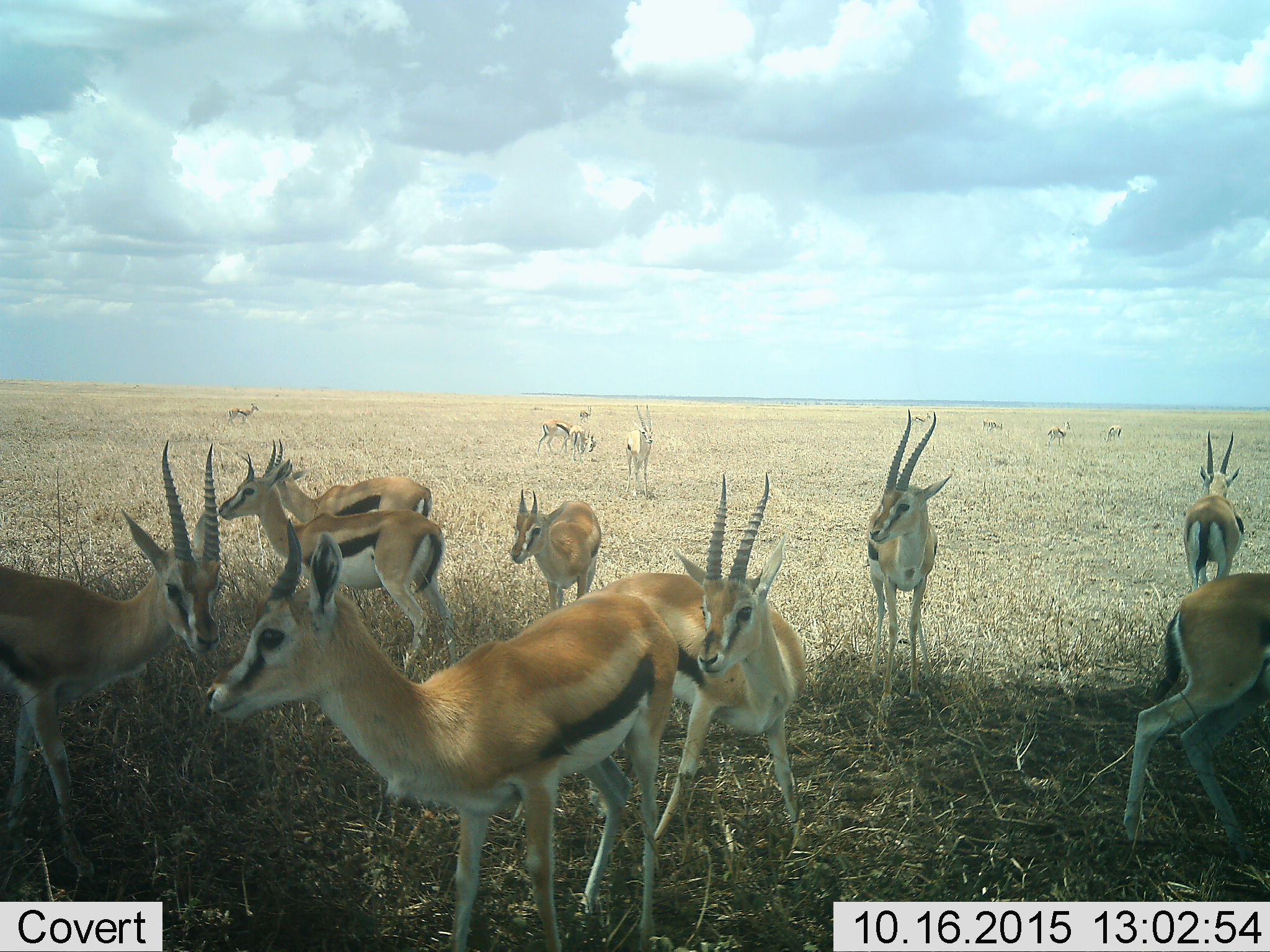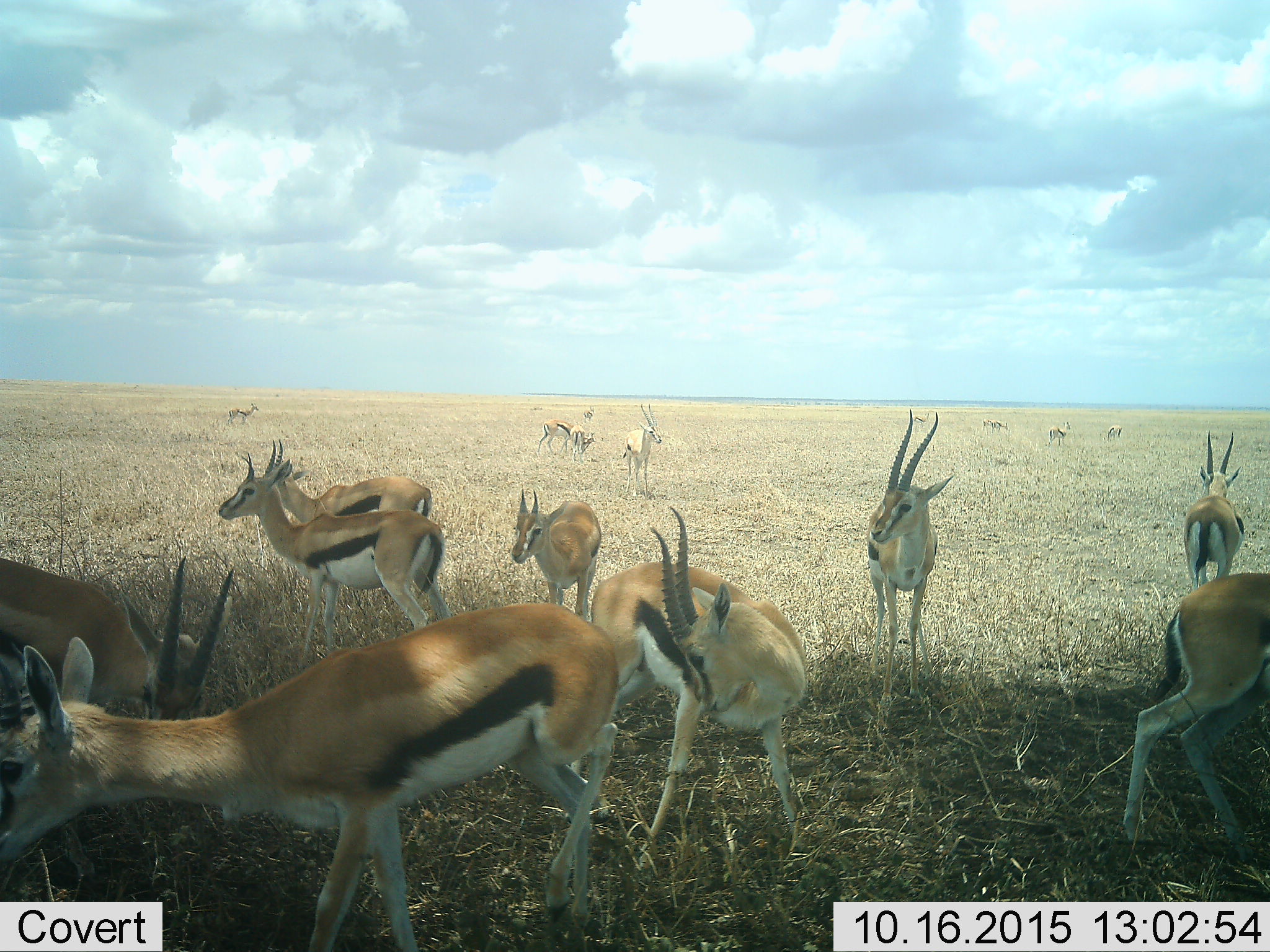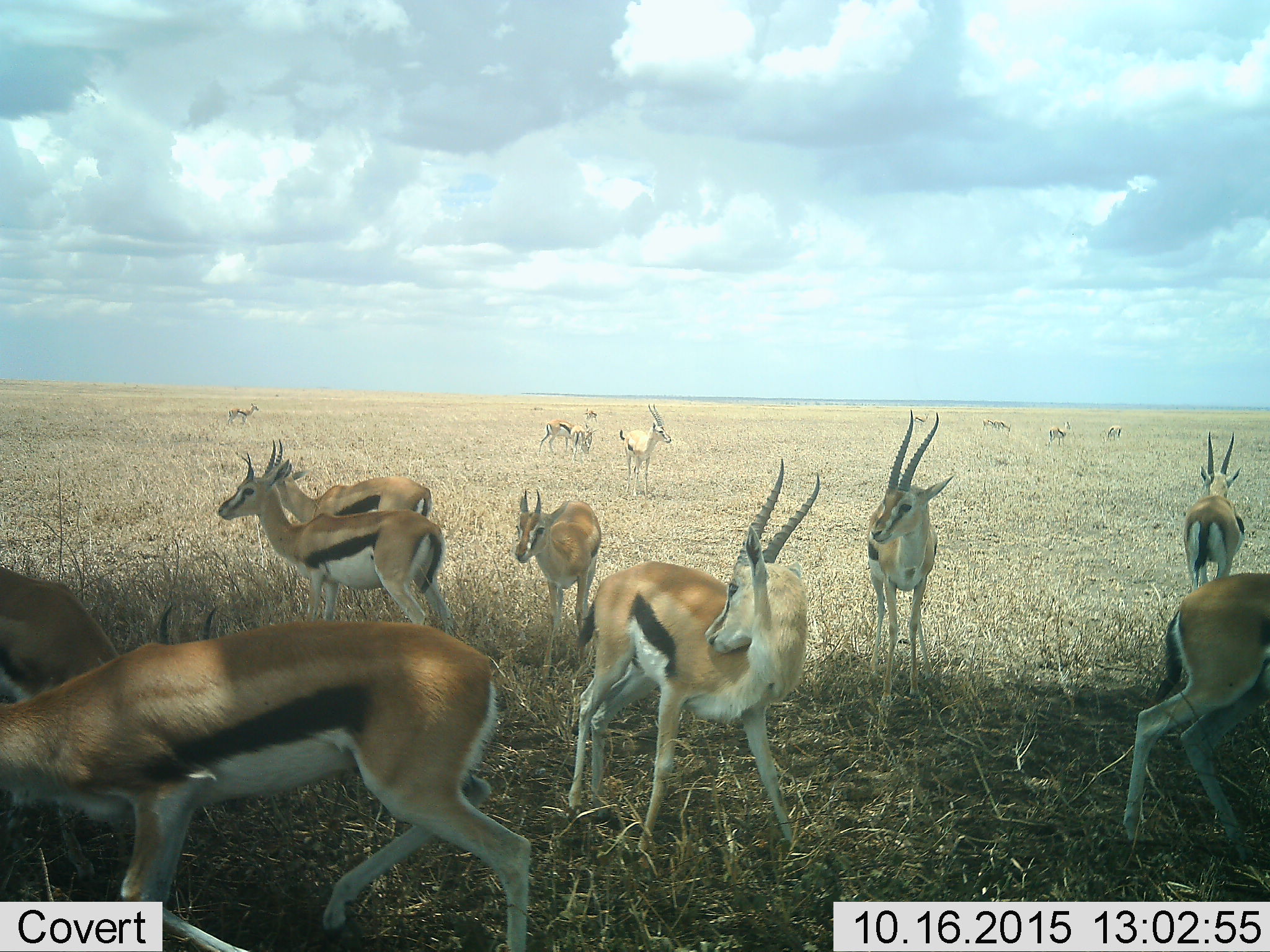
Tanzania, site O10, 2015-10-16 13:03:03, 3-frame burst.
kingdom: Animalia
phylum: Chordata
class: Mammalia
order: Artiodactyla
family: Bovidae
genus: Eudorcas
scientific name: Eudorcas thomsonii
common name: thomson's gazelle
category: gazellethomsons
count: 11-50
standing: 100%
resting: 11%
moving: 44%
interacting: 11%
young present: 33%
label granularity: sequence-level